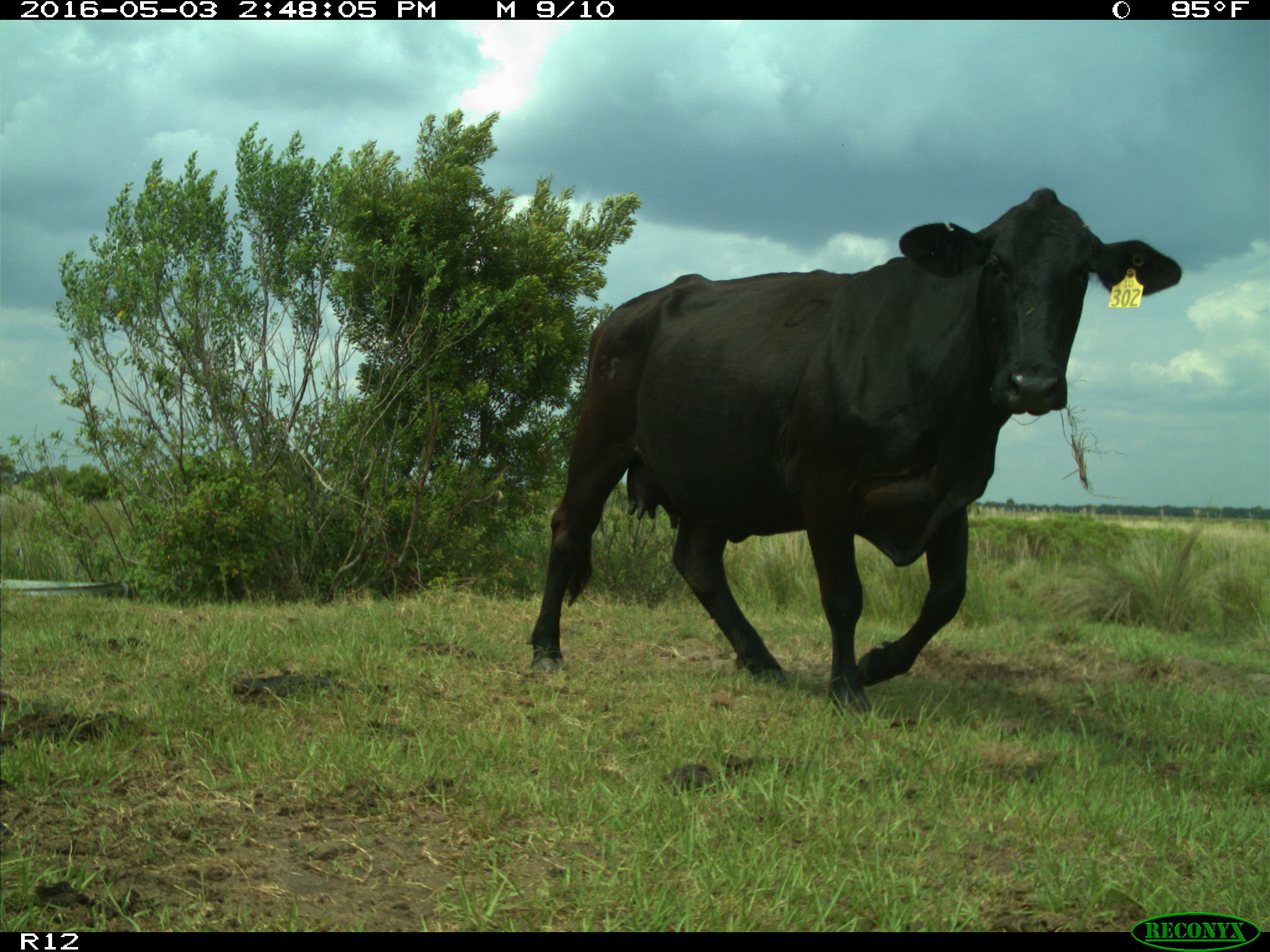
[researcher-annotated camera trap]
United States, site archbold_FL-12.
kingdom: Animalia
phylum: Chordata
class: Mammalia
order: Artiodactyla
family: Bovidae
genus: Bos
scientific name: Bos taurus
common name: domestic cow